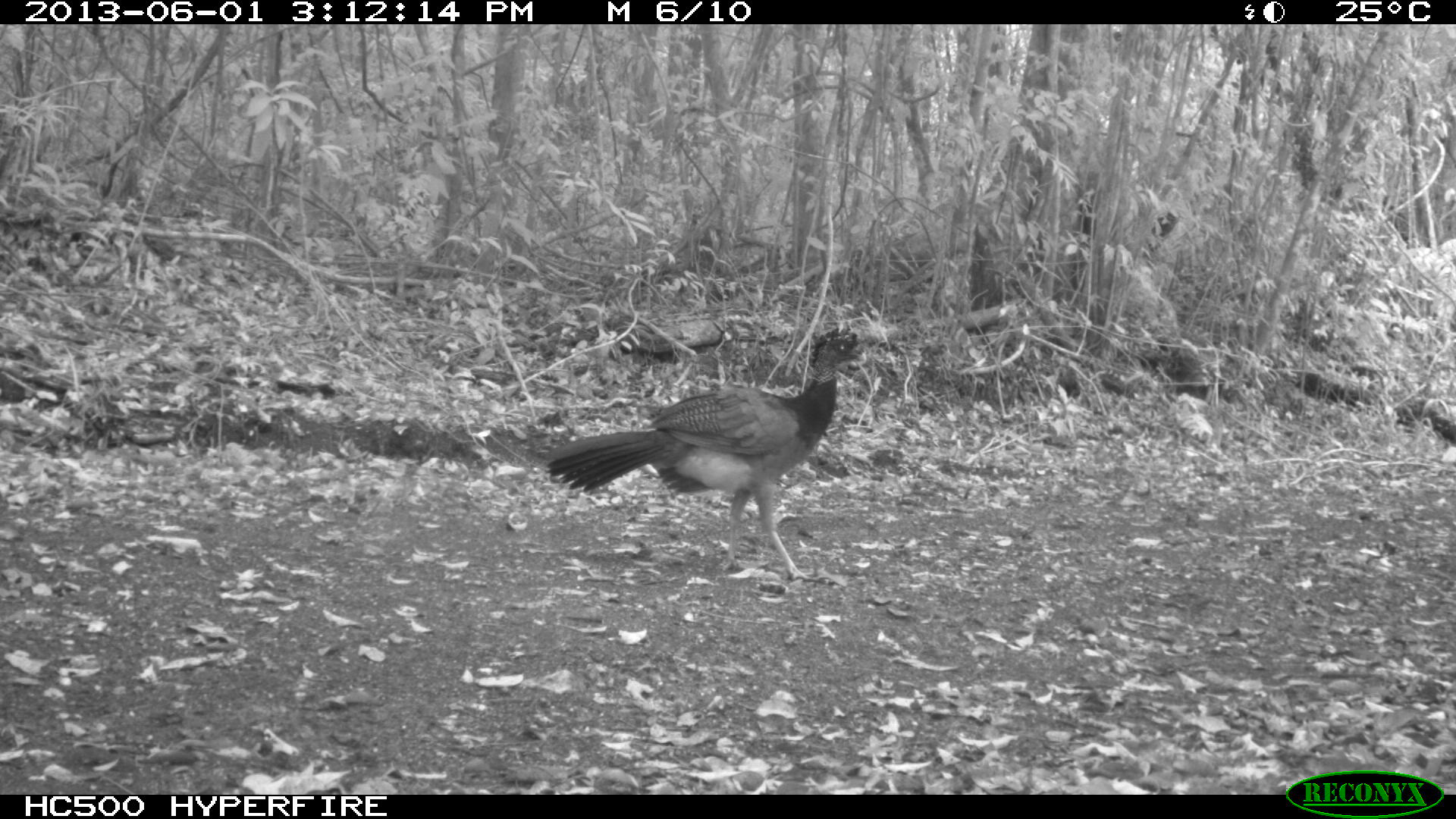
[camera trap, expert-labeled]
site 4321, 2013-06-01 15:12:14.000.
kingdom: Animalia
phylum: Chordata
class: Aves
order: Galliformes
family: Cracidae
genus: Crax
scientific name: Crax rubra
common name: great curassow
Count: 2.